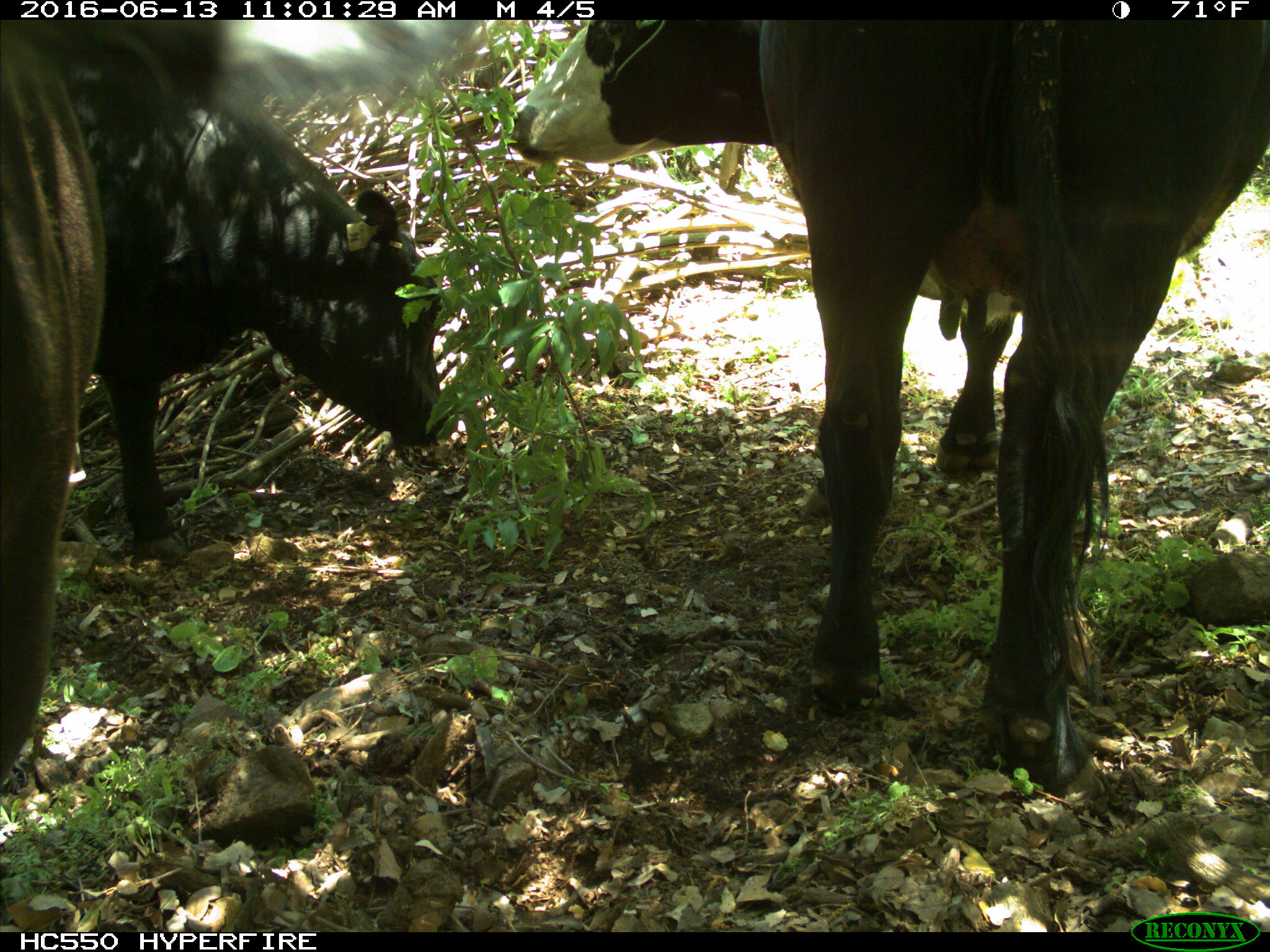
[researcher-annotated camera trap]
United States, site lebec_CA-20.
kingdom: Animalia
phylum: Chordata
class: Mammalia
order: Artiodactyla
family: Bovidae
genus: Bos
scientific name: Bos taurus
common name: domestic cow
Bos taurus (domestic cow).